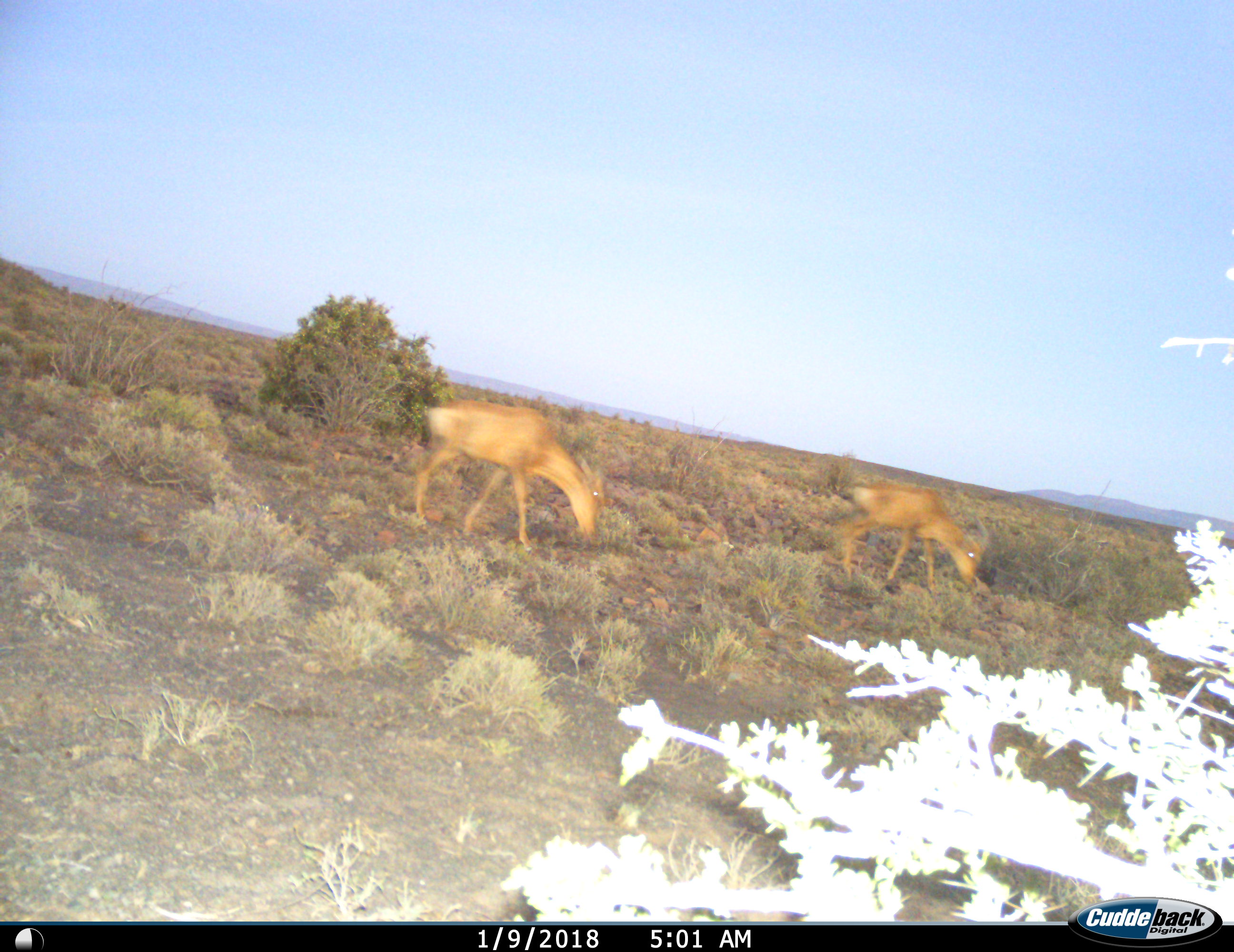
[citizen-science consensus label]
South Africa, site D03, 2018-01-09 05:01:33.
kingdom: Animalia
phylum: Chordata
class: Mammalia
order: Artiodactyla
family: Bovidae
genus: Alcelaphus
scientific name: Alcelaphus buselaphus caama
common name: red hartebeest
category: hartebeestred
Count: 2.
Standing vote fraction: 0%.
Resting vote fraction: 0%.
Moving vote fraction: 17%.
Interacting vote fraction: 0%.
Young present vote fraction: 0%.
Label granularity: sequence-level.